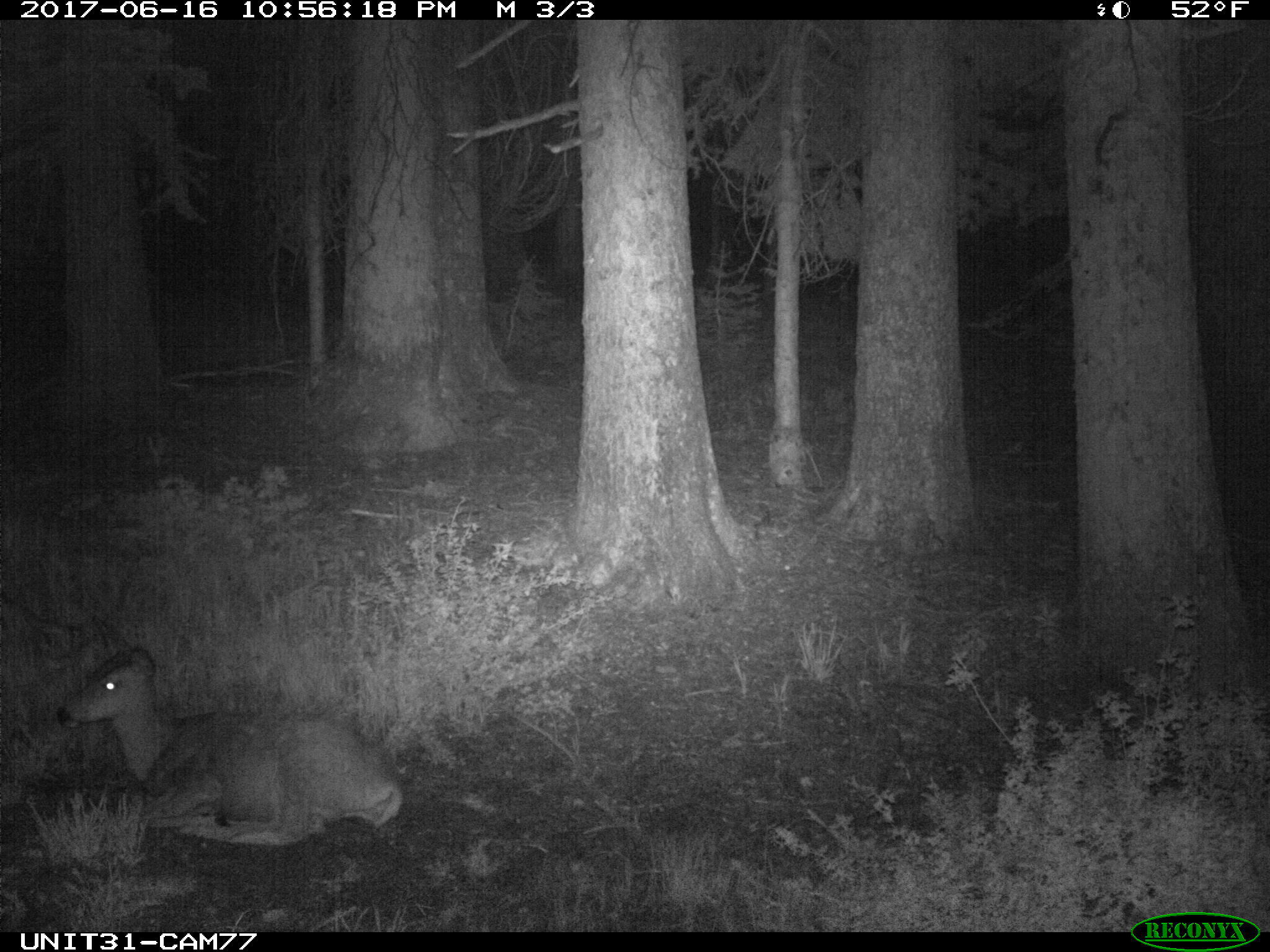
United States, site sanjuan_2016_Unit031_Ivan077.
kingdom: Animalia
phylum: Chordata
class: Mammalia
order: Artiodactyla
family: Cervidae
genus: Odocoileus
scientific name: Odocoileus hemionus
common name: mule deer